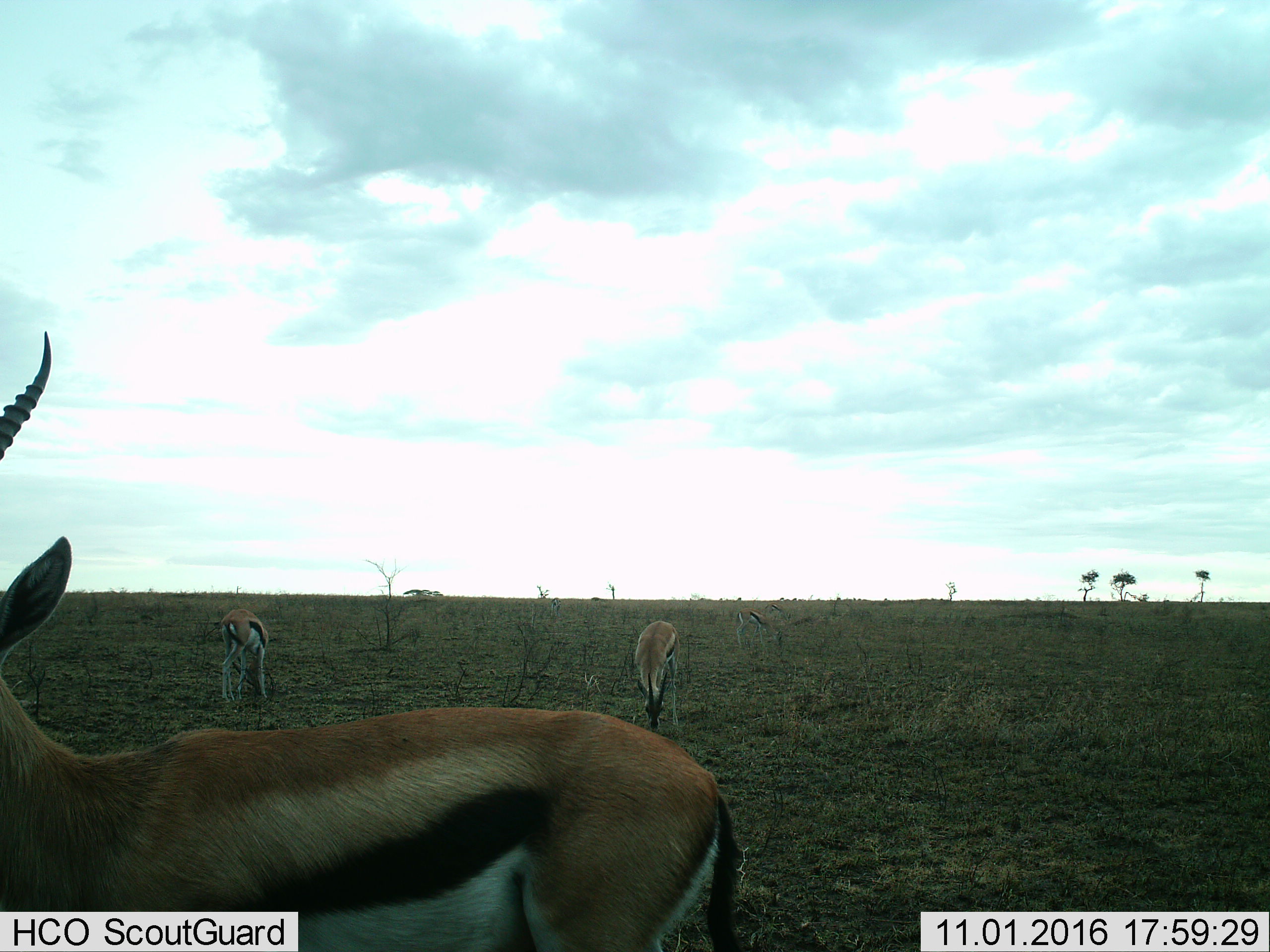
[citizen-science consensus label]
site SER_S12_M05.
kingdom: Animalia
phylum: Chordata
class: Mammalia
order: Artiodactyla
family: Bovidae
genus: Eudorcas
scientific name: Eudorcas thomsonii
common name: thomson's gazelle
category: gazellethomsons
Gazellethomsons (thomson's gazelle) (Eudorcas thomsonii), count 3. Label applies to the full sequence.